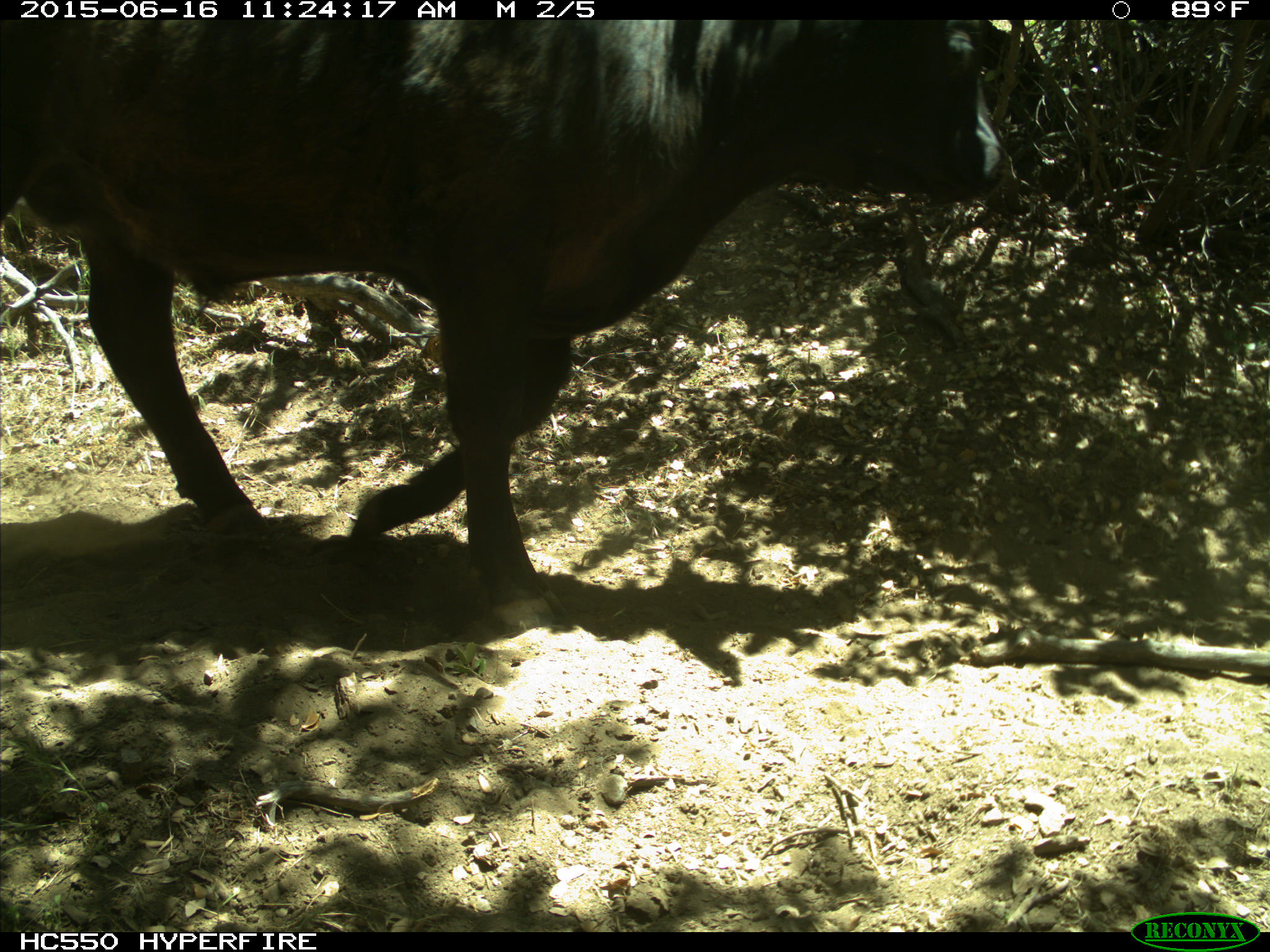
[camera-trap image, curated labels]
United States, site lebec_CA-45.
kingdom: Animalia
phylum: Chordata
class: Mammalia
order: Artiodactyla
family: Bovidae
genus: Bos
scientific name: Bos taurus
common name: domestic cow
Bos taurus (domestic cow).